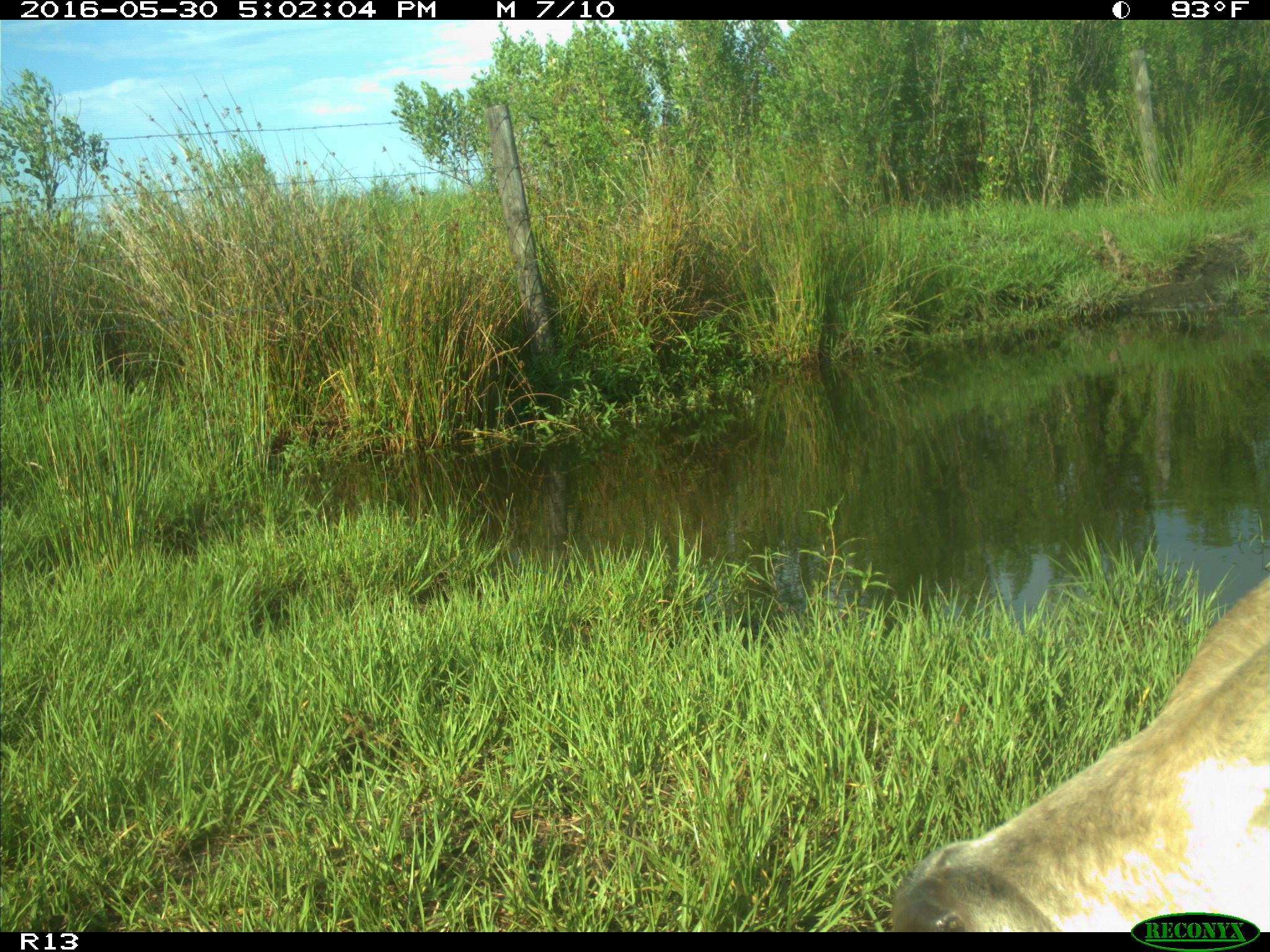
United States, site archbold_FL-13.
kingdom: Animalia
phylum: Chordata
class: Mammalia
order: Artiodactyla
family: Bovidae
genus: Bos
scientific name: Bos taurus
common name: domestic cow